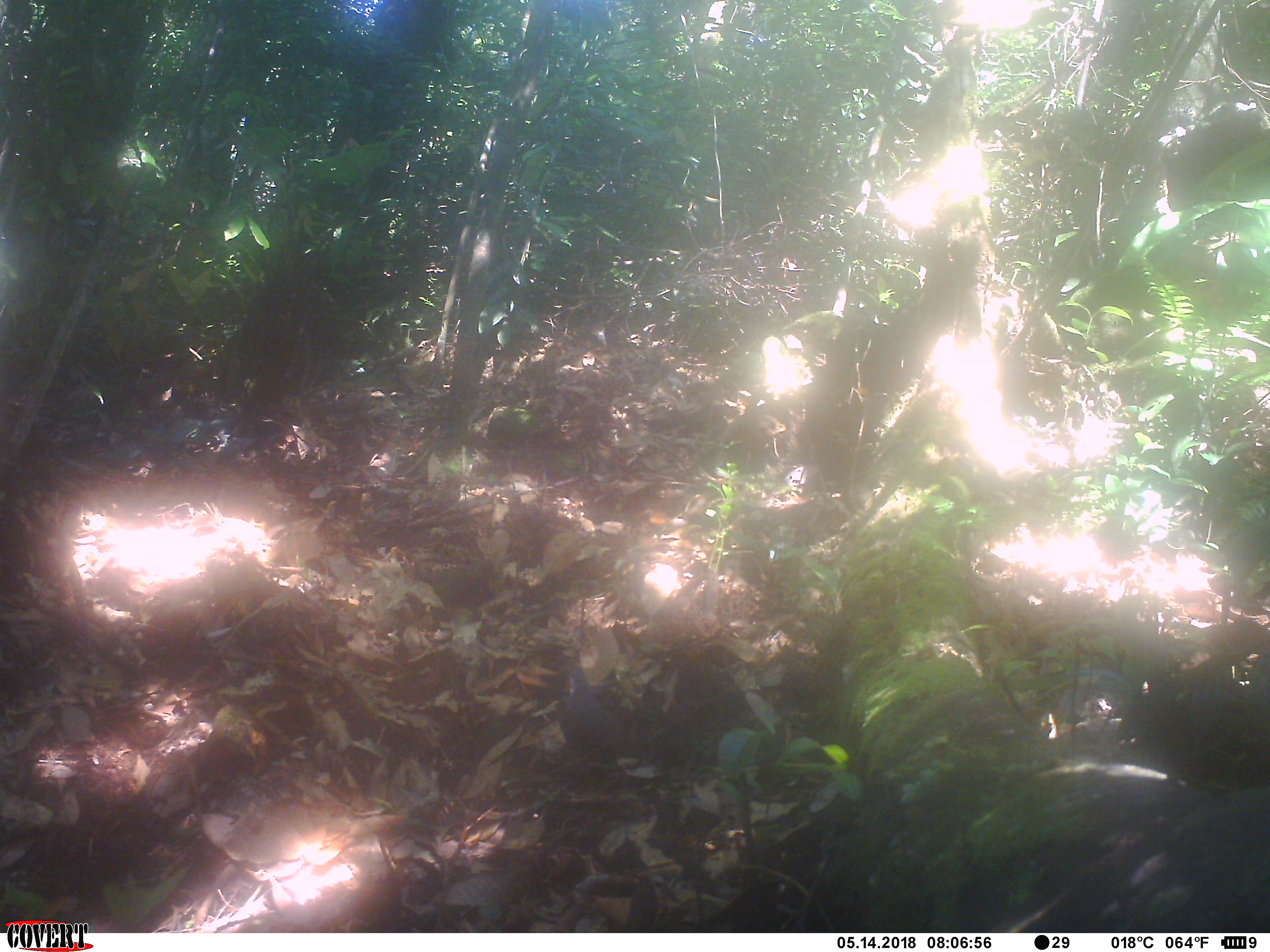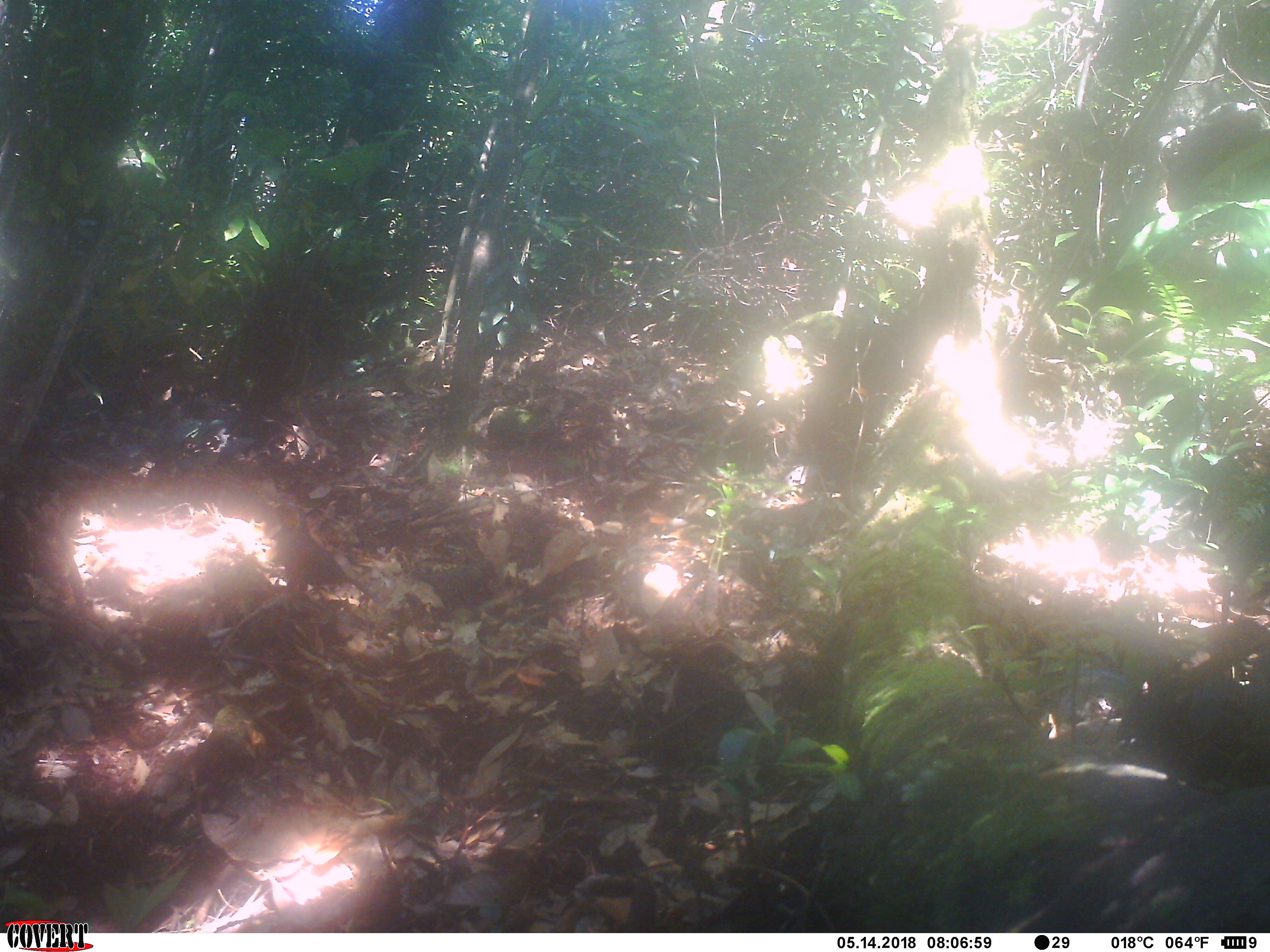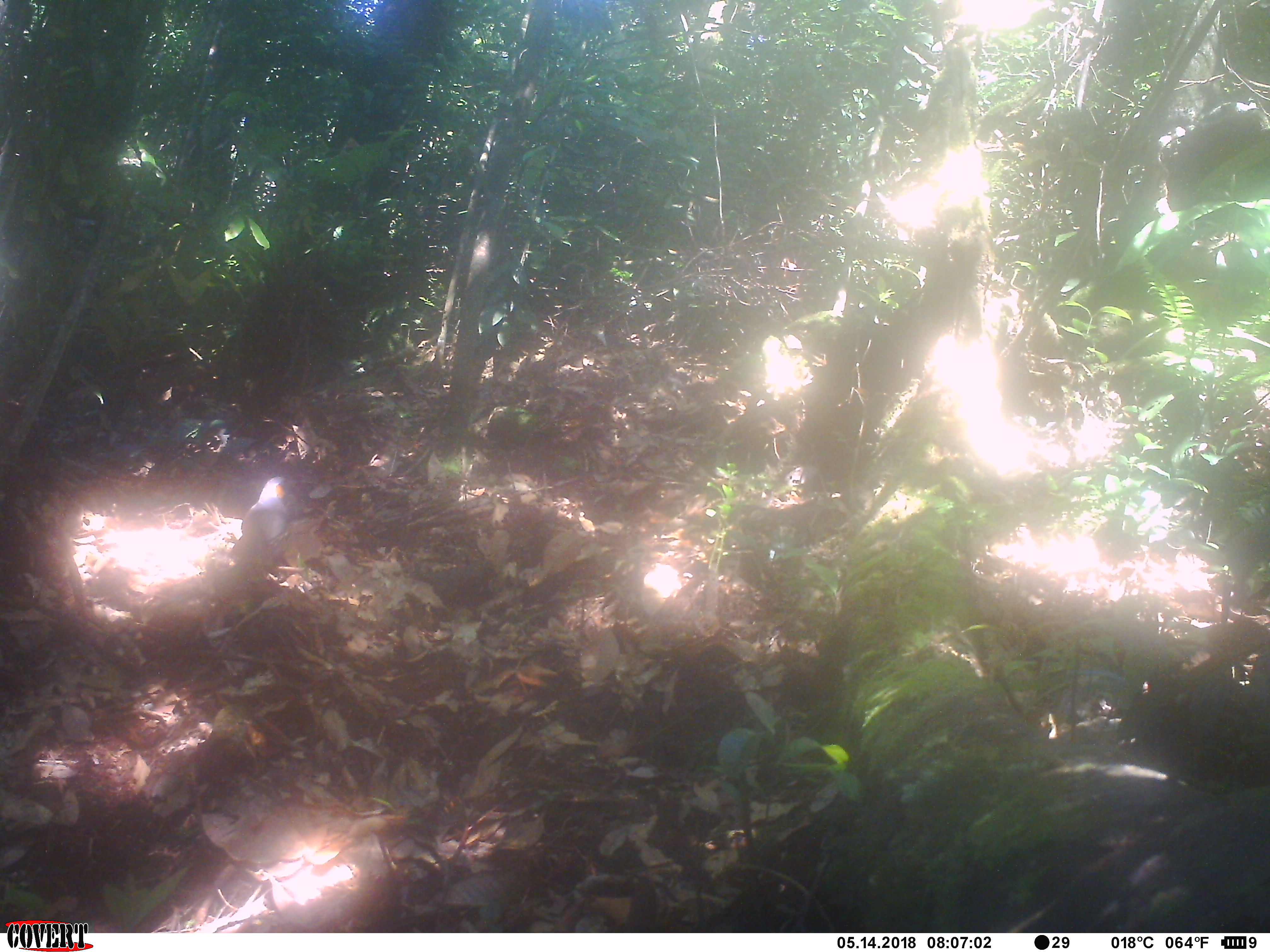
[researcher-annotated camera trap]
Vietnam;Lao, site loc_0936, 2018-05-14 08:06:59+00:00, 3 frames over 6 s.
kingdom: Animalia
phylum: Chordata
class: Aves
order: Passeriformes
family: Leiothrichidae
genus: Garrulax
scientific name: Garrulax castanotis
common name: rufous-cheeked laughingthrush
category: rufous cheeked laughingthrush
Rufous cheeked laughingthrush (rufous-cheeked laughingthrush) (Garrulax castanotis). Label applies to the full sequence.